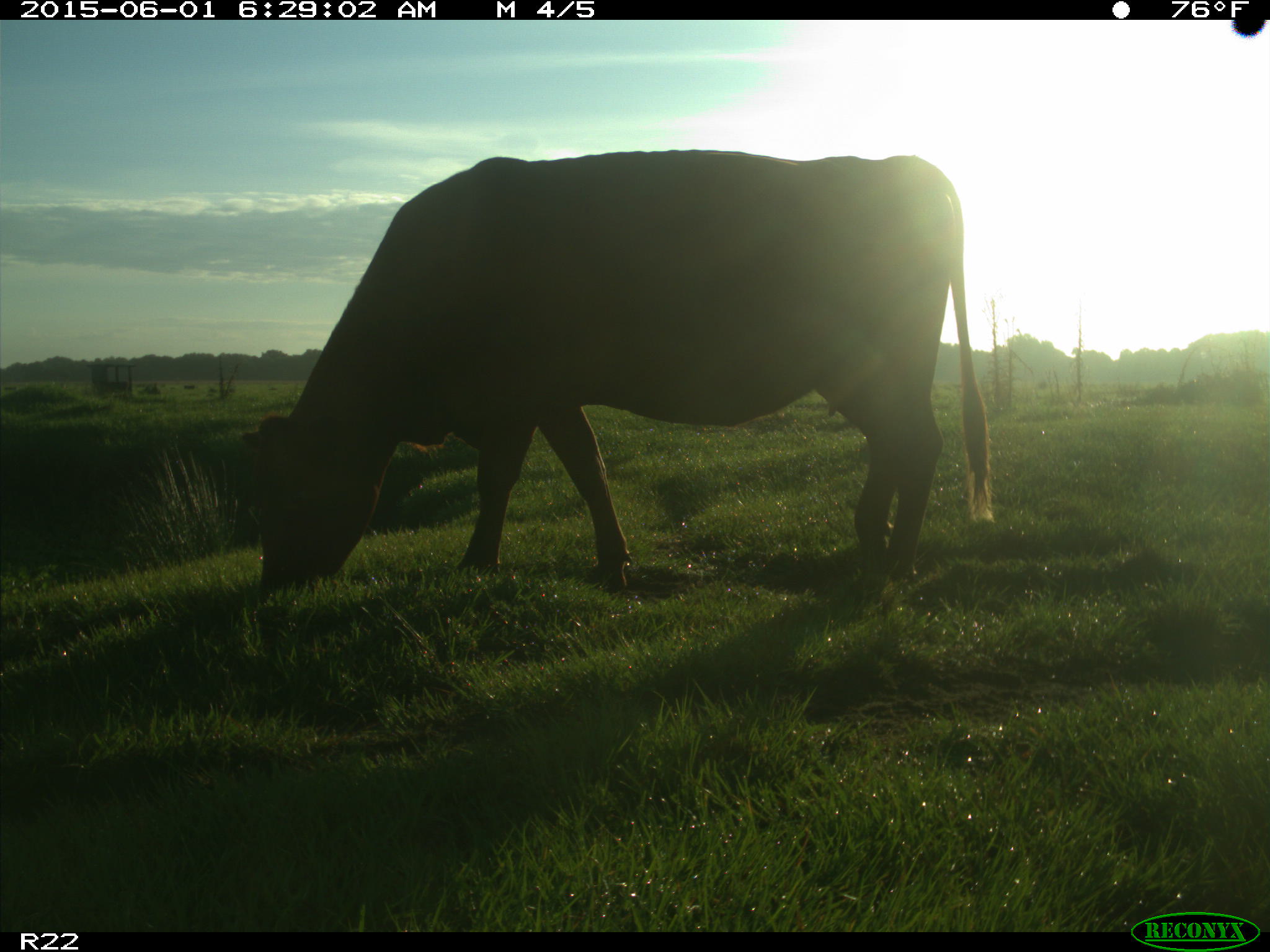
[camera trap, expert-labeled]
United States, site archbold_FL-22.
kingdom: Animalia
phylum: Chordata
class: Mammalia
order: Artiodactyla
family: Bovidae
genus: Bos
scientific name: Bos taurus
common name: domestic cow